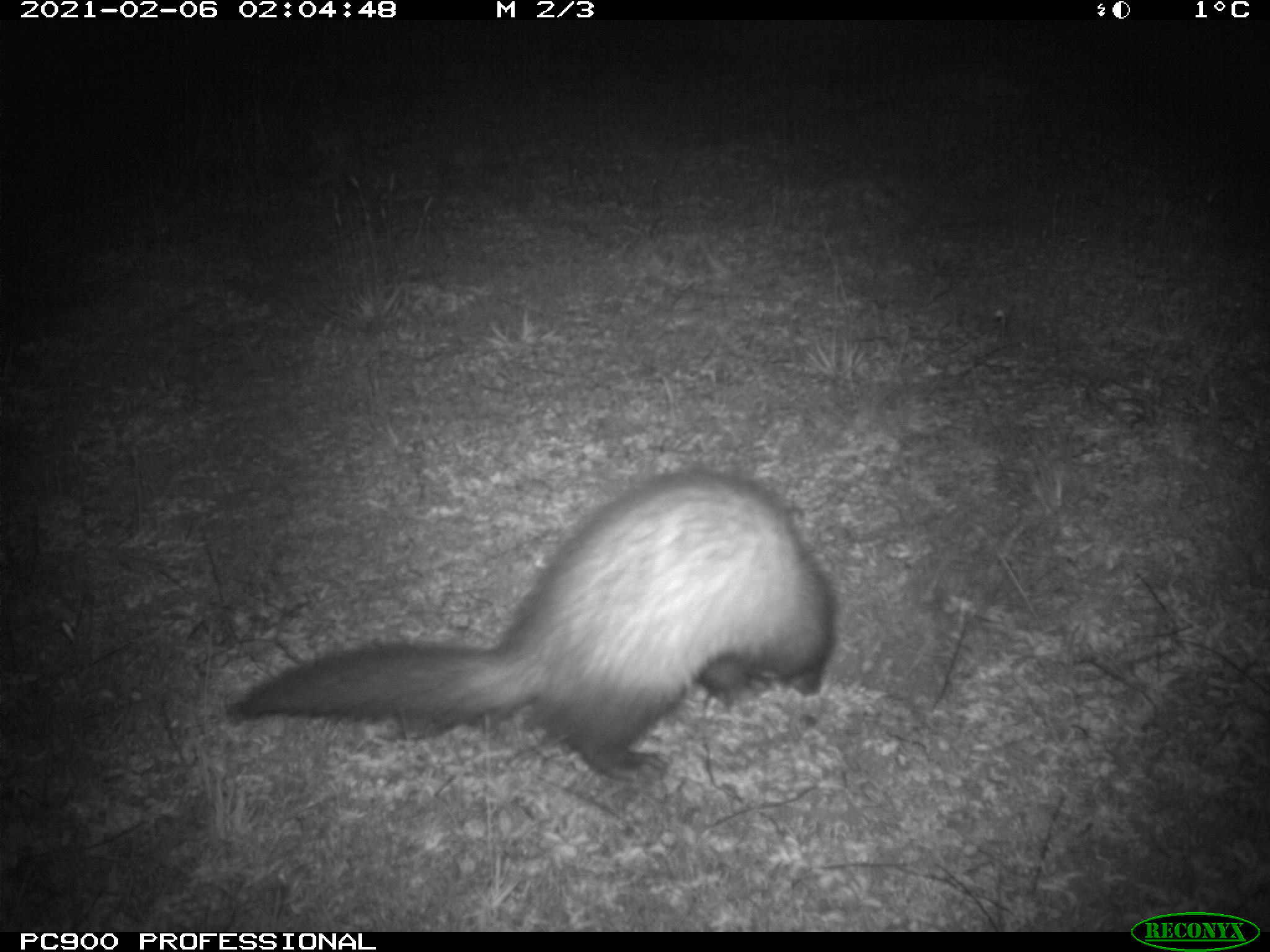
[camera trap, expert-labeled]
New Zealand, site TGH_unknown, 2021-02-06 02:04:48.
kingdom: Animalia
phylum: Chordata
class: Mammalia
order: Carnivora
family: Mustelidae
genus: Mustela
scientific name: Mustela furo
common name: ferret